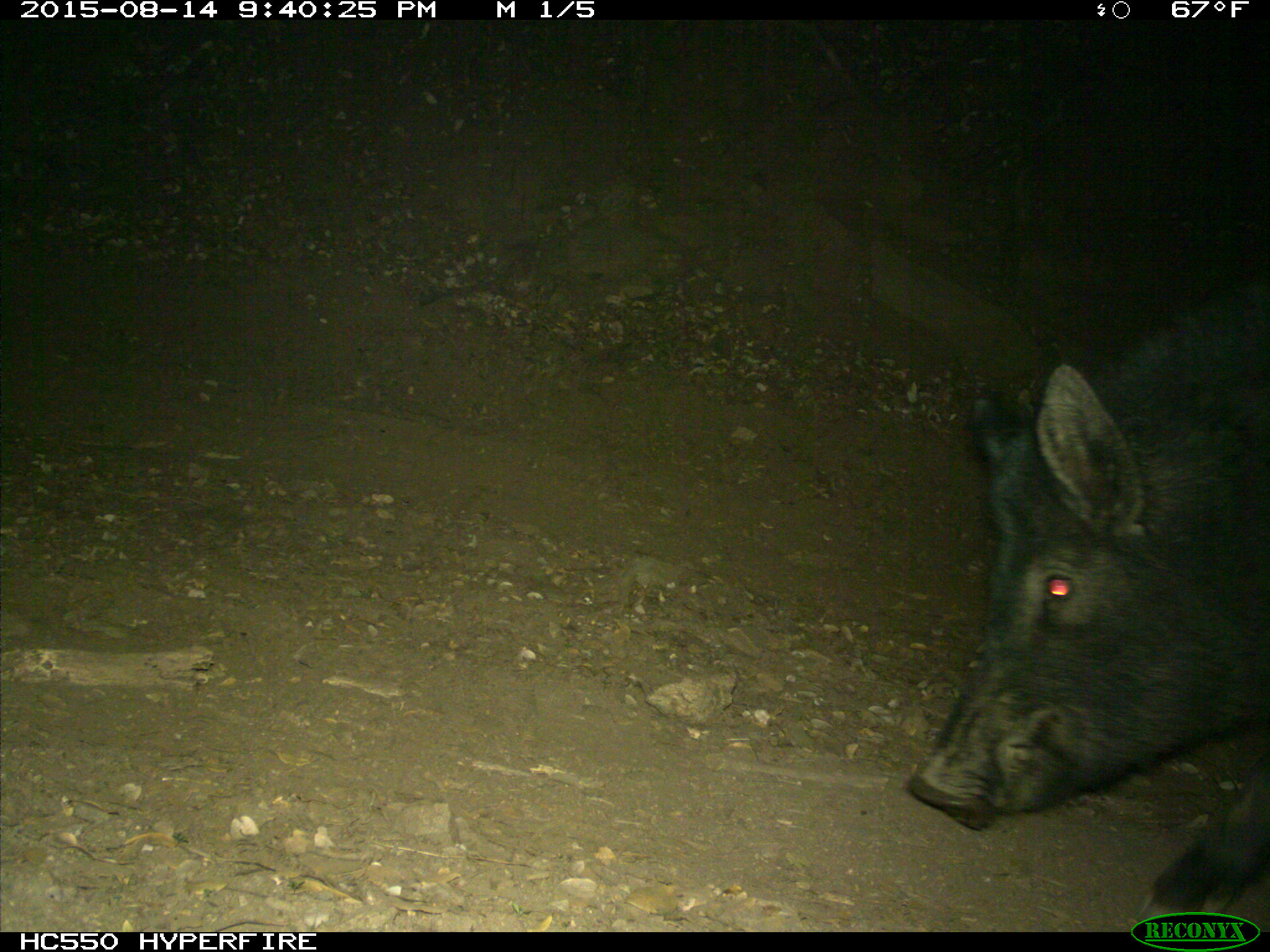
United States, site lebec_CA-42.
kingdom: Animalia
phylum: Chordata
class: Mammalia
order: Artiodactyla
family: Suidae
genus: Sus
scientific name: Sus scrofa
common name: wild boar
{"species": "Sus scrofa (wild boar)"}